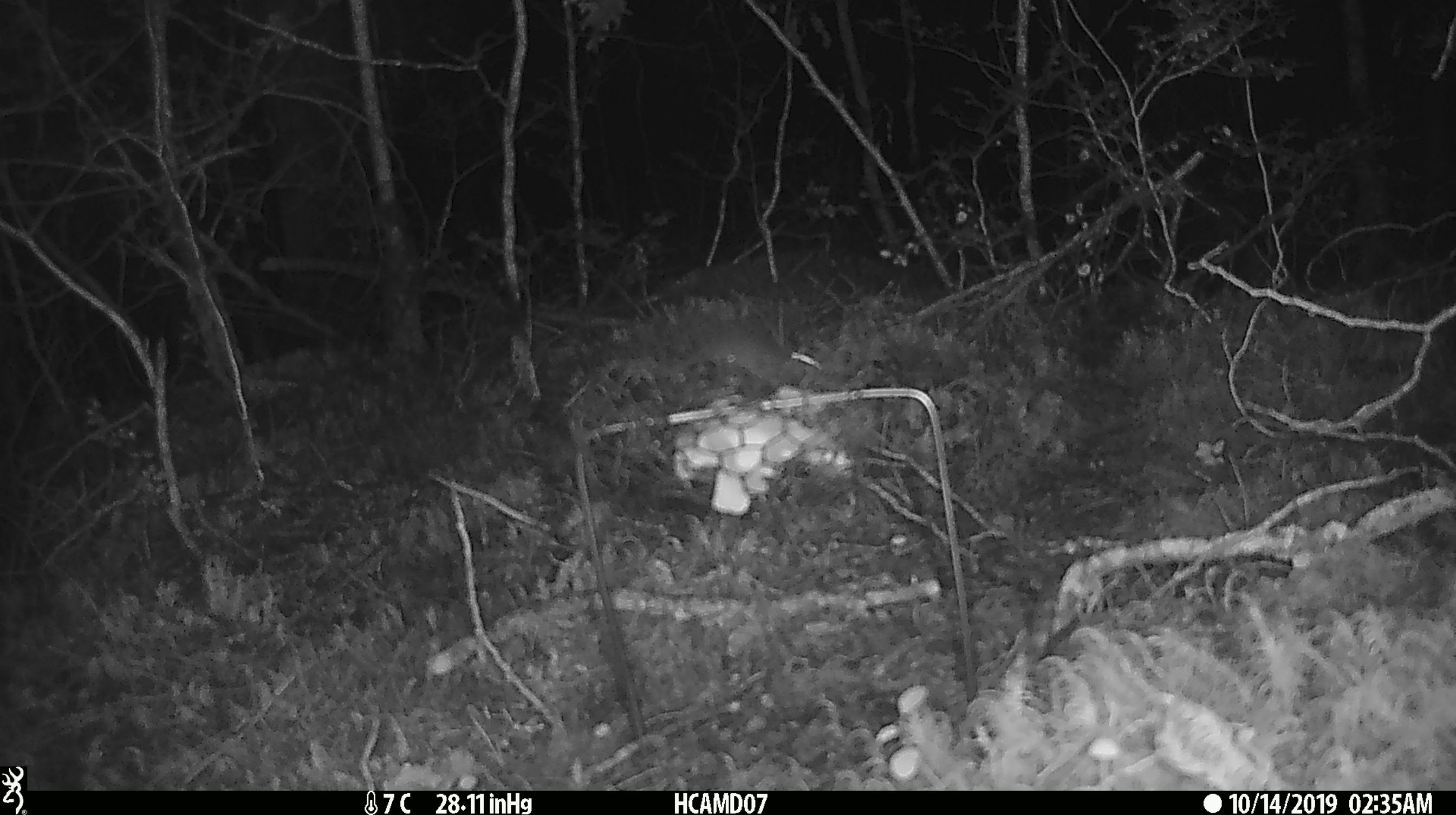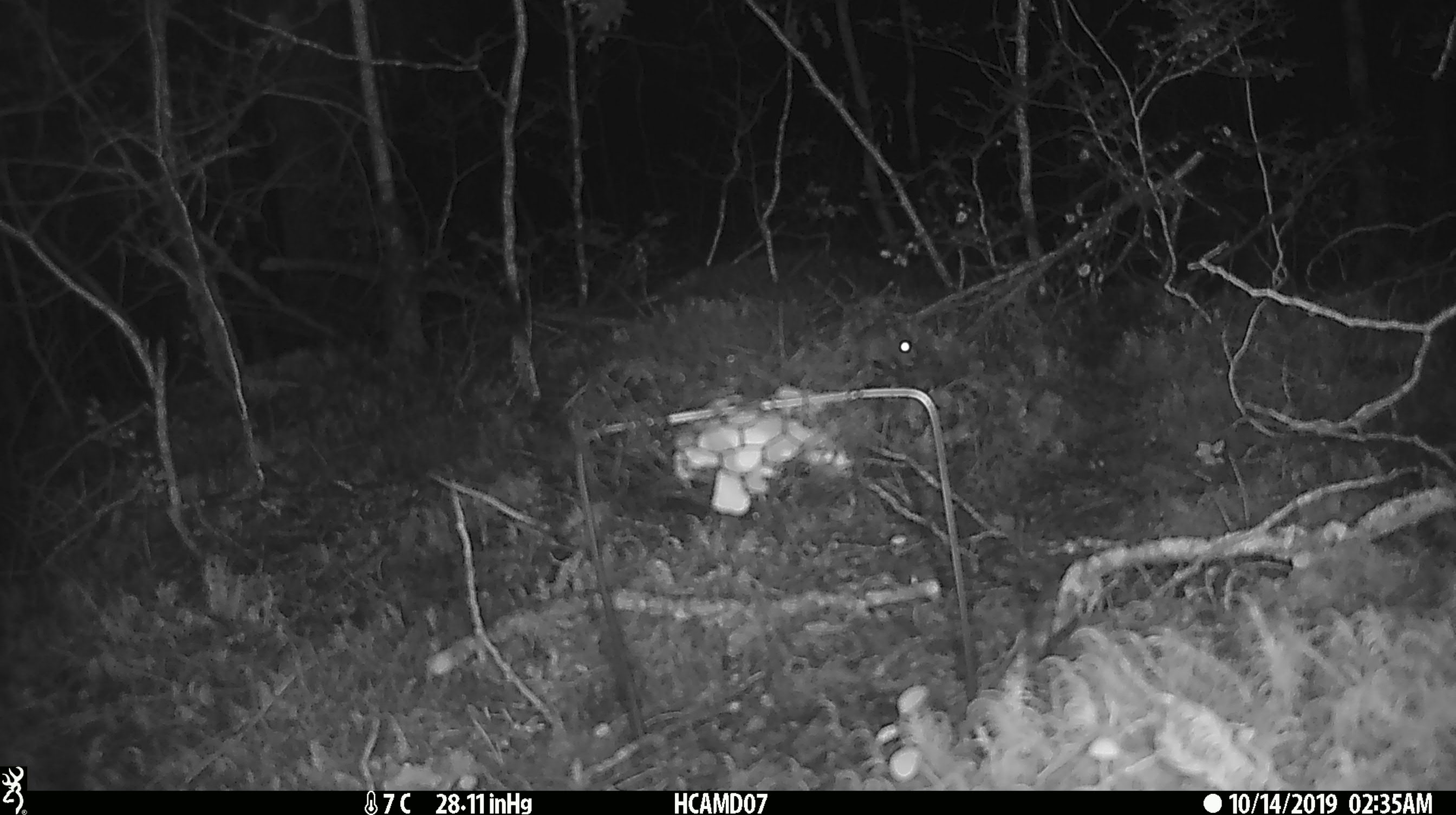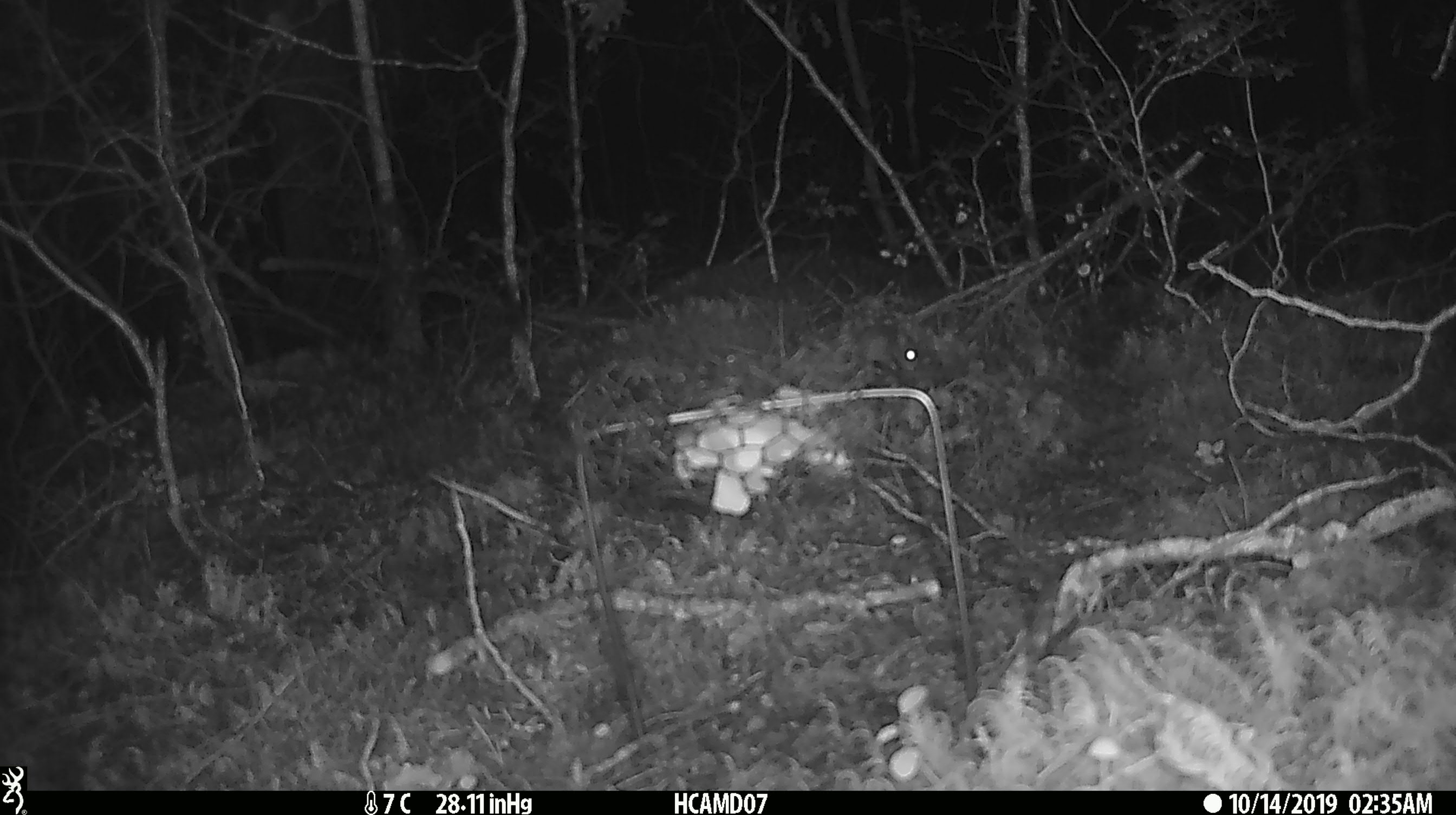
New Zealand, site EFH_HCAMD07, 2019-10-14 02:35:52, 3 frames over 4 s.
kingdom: Animalia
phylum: Chordata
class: Mammalia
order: Rodentia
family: Muridae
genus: Mus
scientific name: Mus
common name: mouse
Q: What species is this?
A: Mouse (Mus).